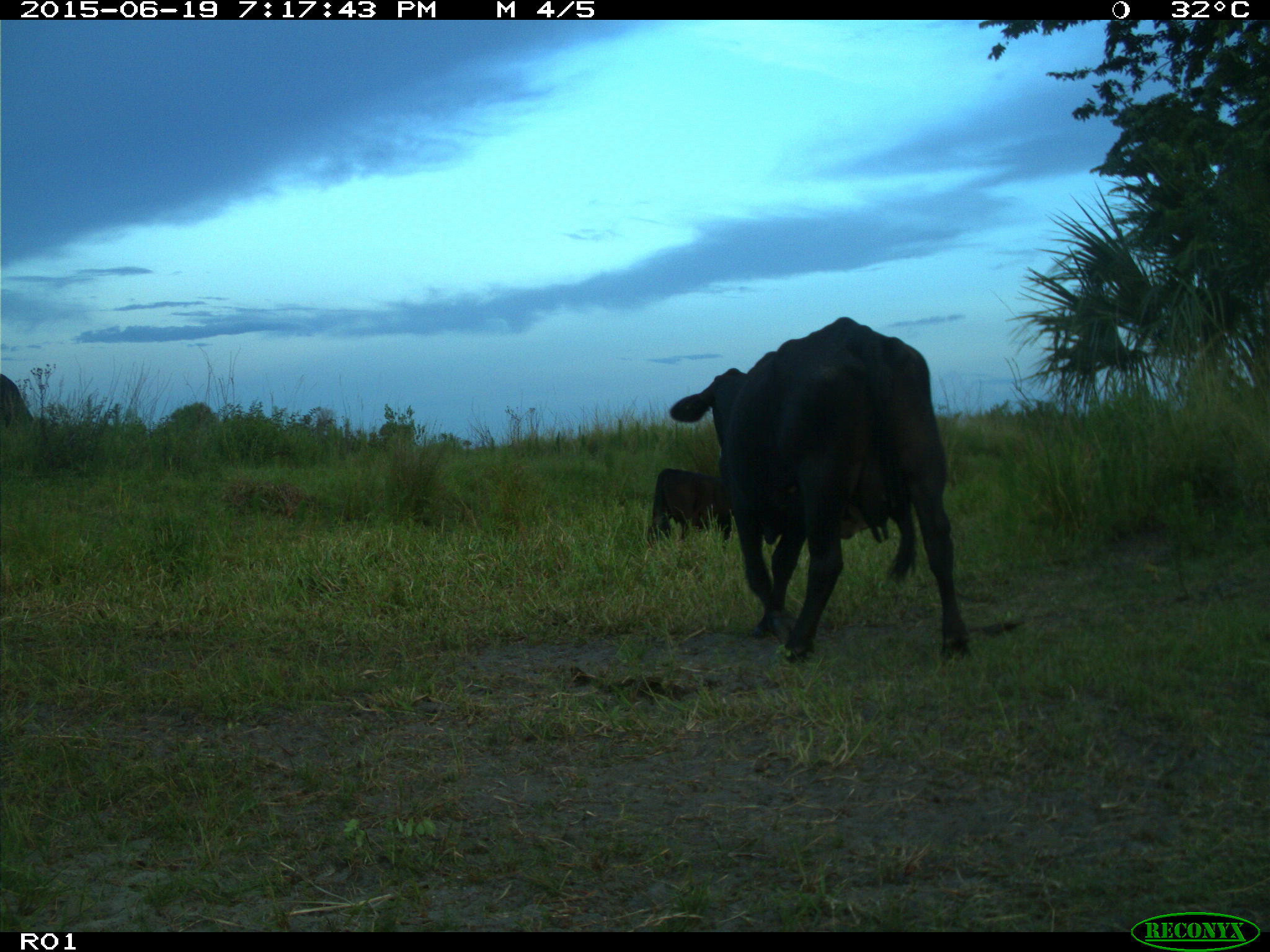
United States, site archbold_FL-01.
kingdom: Animalia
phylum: Chordata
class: Mammalia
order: Artiodactyla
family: Bovidae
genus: Bos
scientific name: Bos taurus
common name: domestic cow